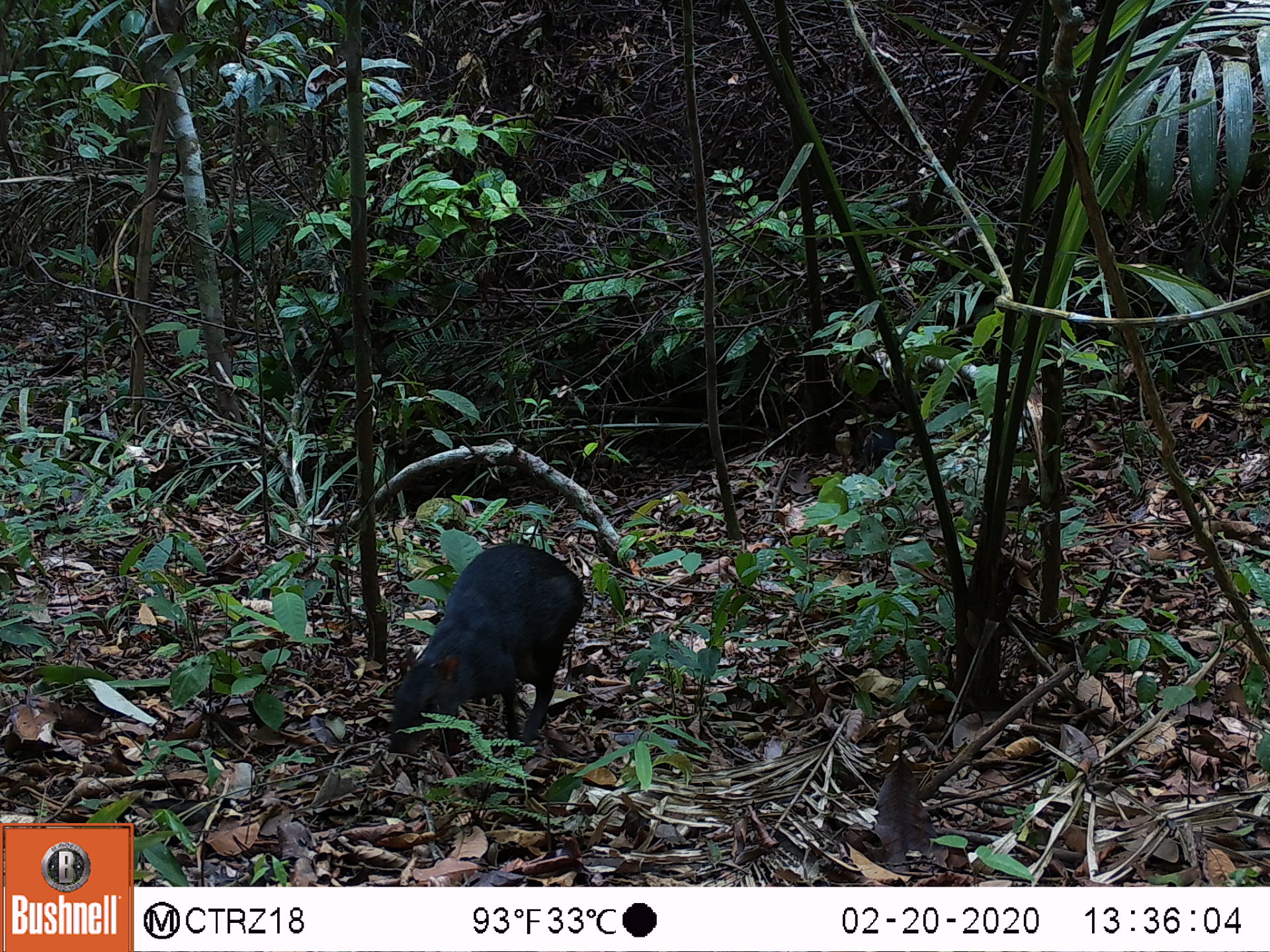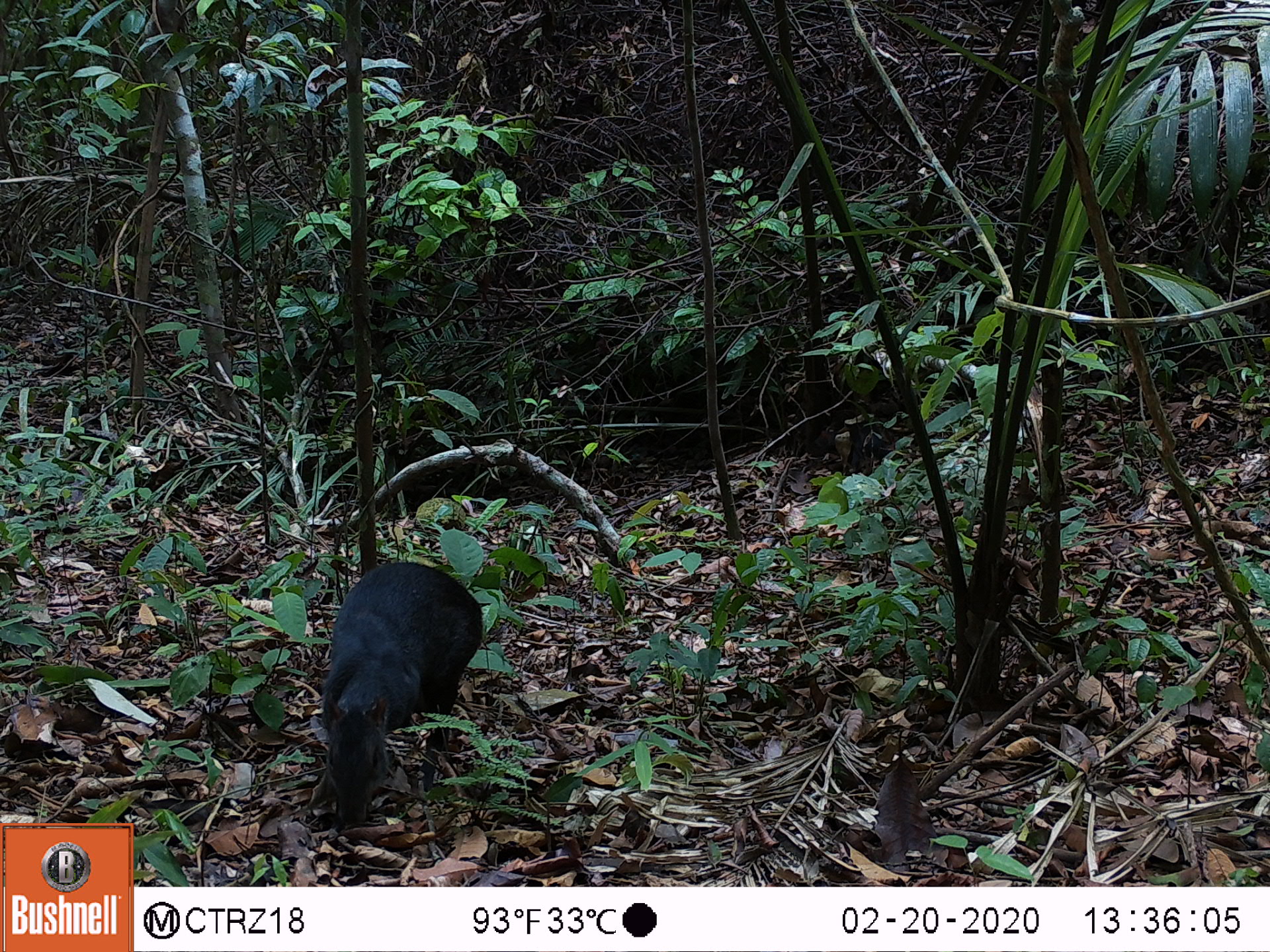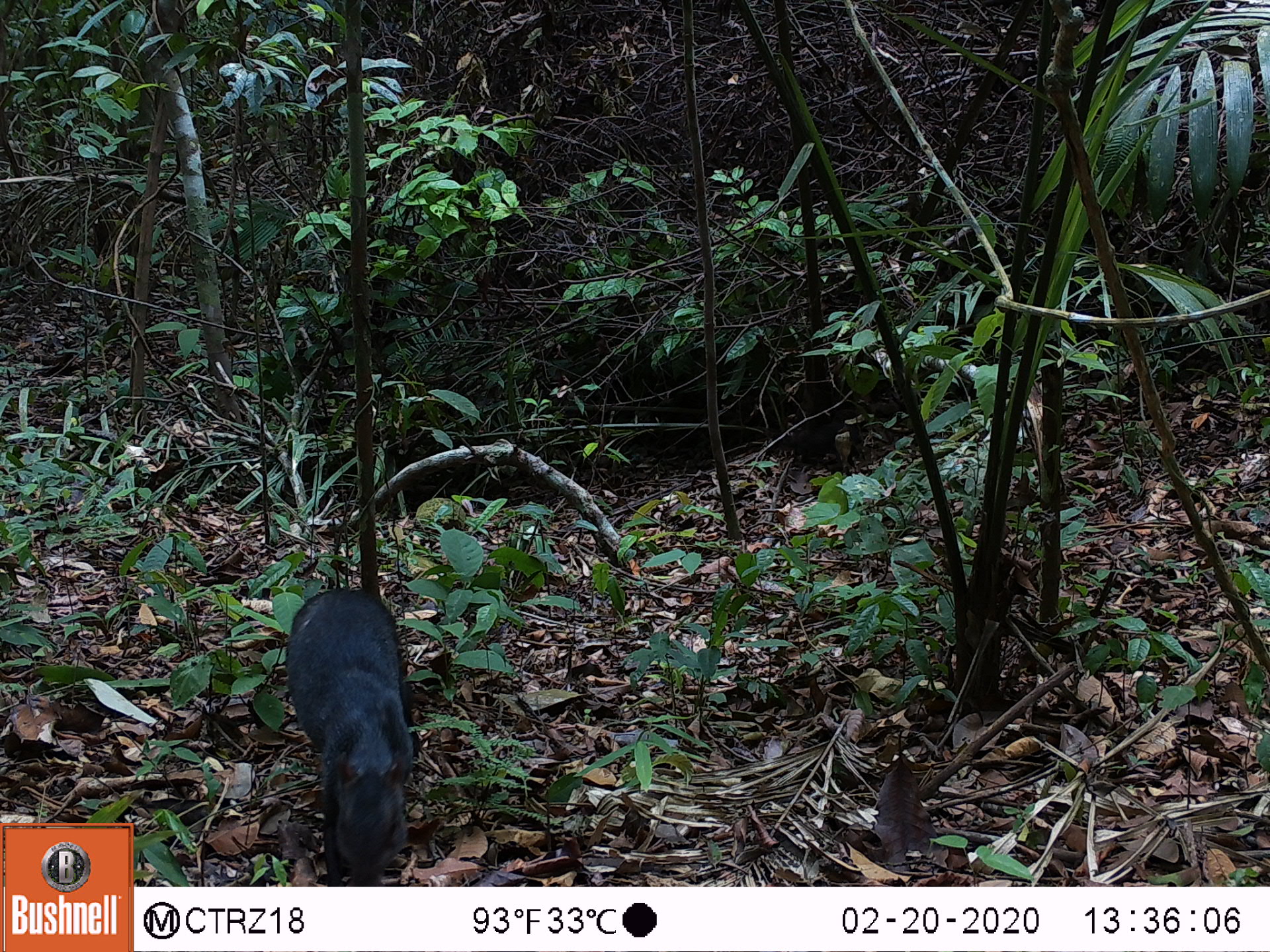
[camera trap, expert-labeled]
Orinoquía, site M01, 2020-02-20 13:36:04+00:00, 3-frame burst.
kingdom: Animalia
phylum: Chordata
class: Mammalia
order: Rodentia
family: Dasyproctidae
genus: Dasyprocta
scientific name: Dasyprocta fuliginosa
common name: black agouti